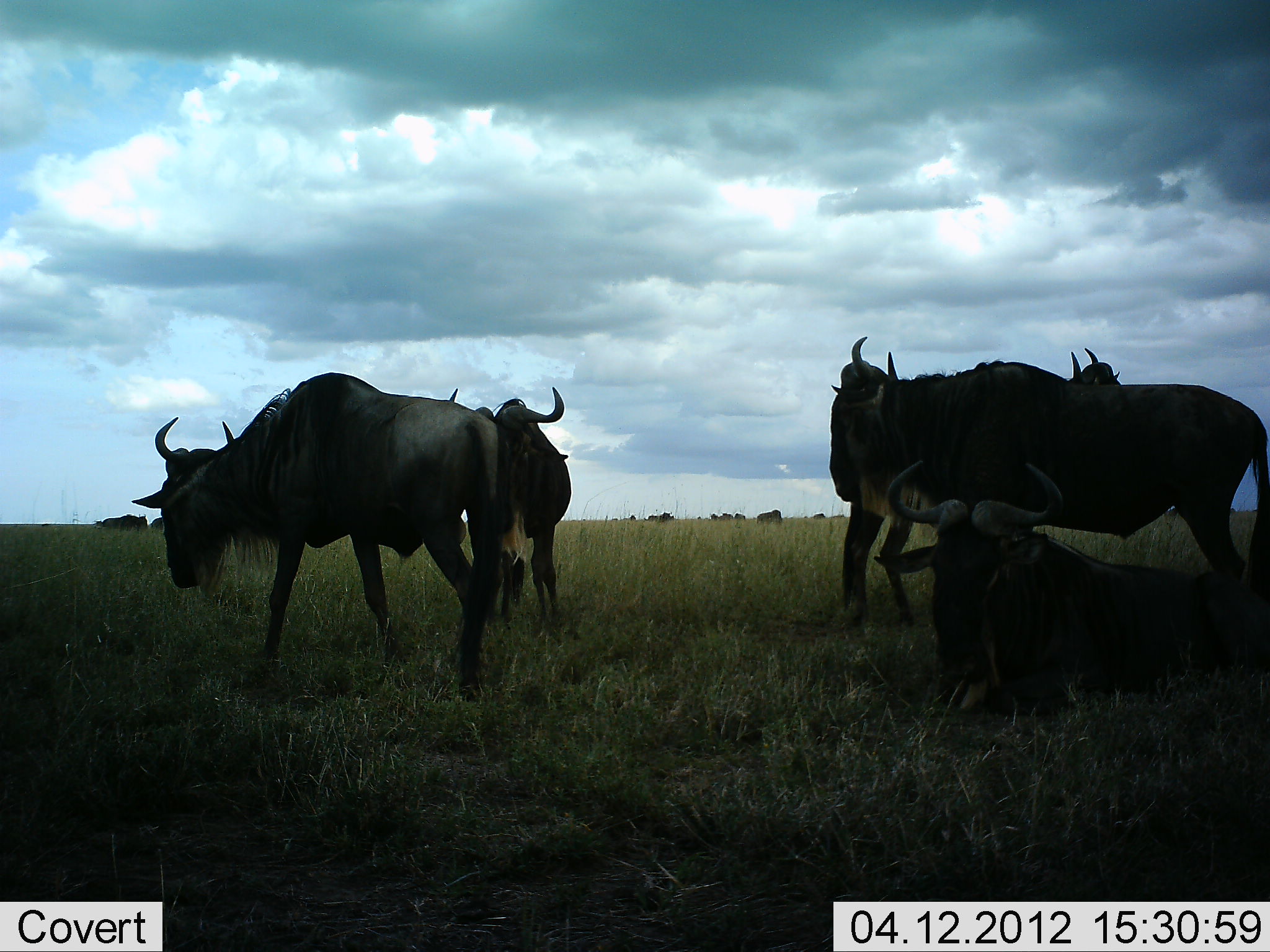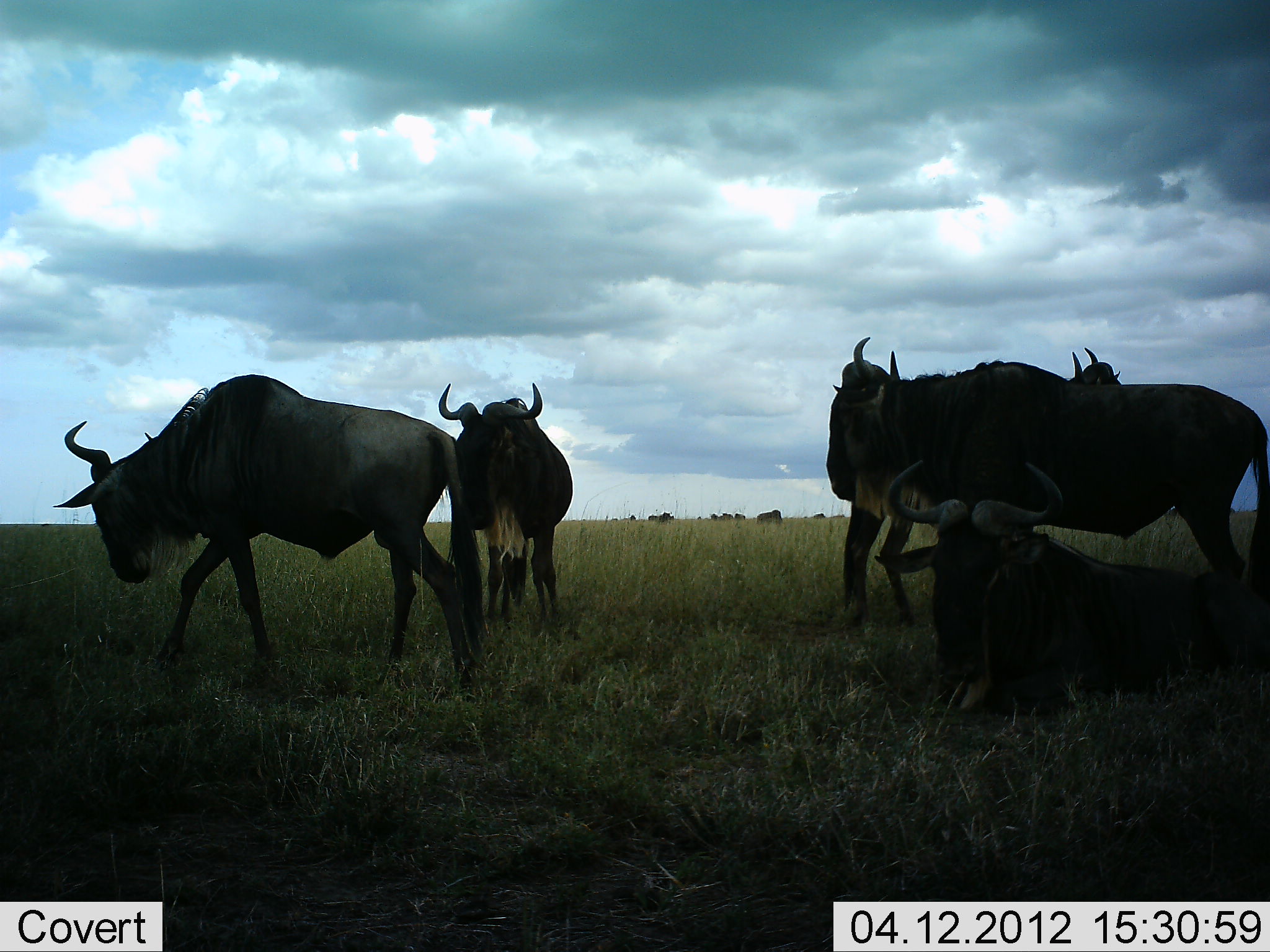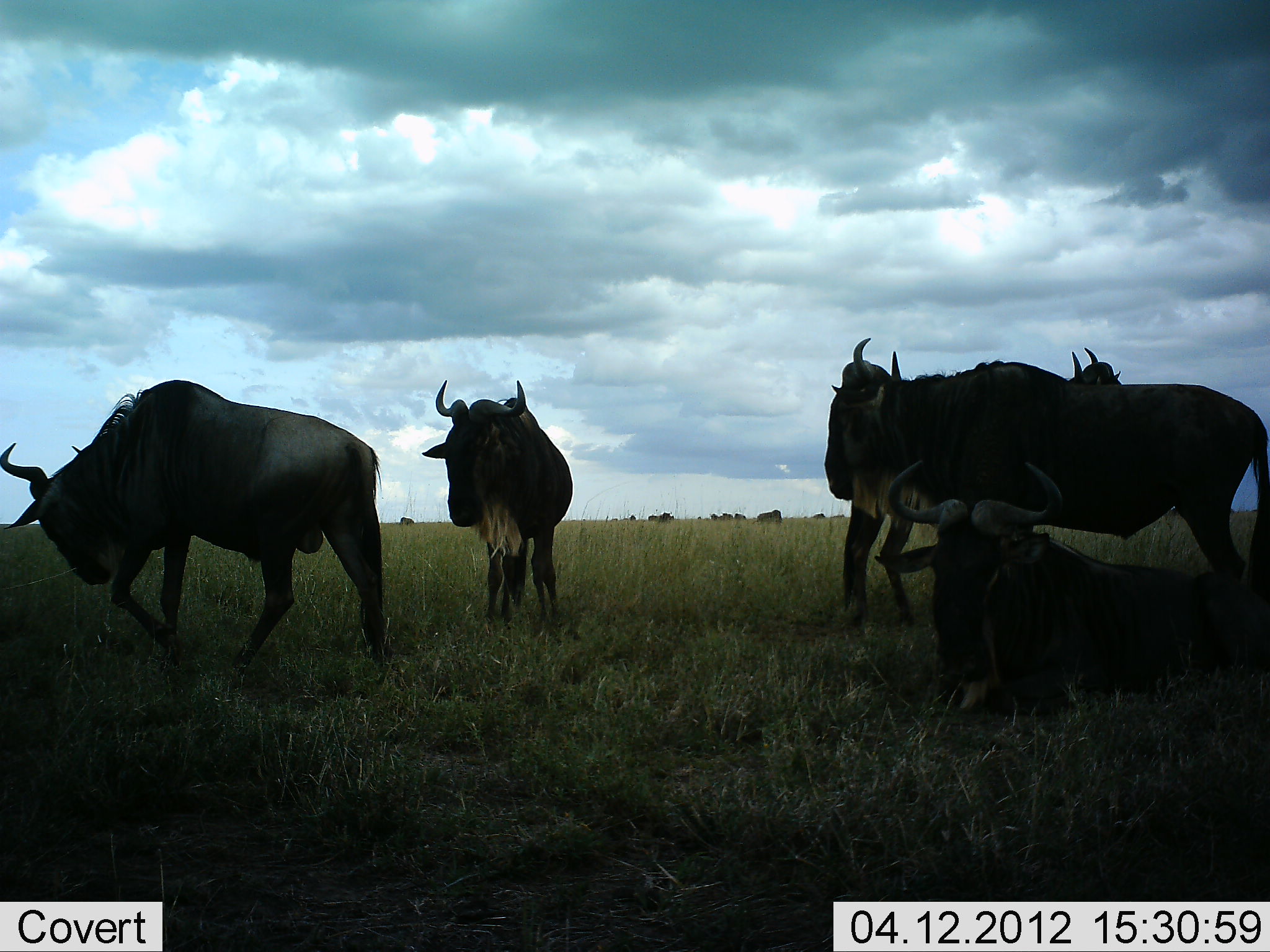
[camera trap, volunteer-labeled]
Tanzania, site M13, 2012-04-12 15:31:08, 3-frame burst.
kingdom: Animalia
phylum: Chordata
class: Mammalia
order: Artiodactyla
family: Bovidae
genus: Connochaetes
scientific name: Connochaetes taurinus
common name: blue wildebeest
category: wildebeest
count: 5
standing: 93%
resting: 85%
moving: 52%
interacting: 7%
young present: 0%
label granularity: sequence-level